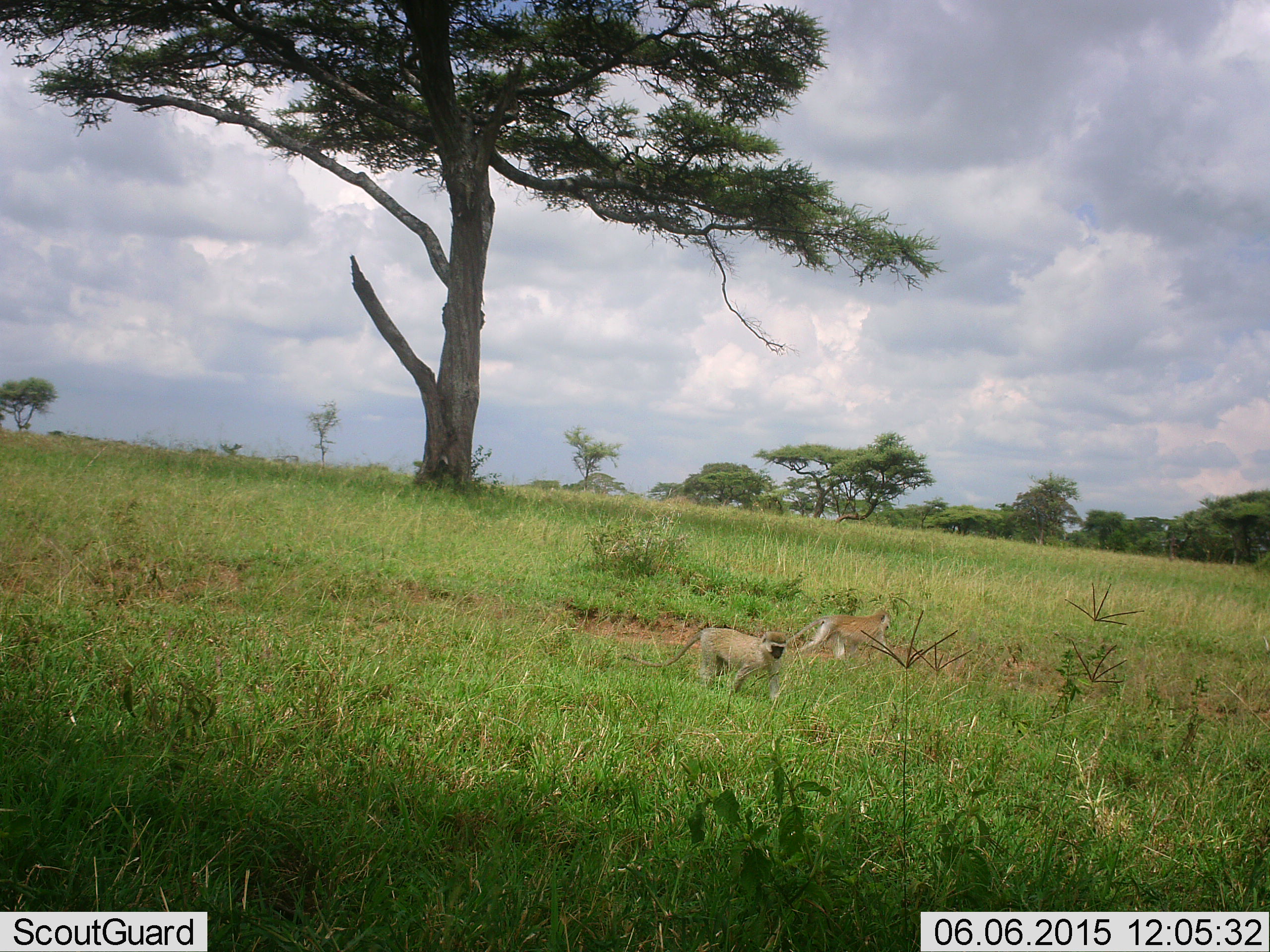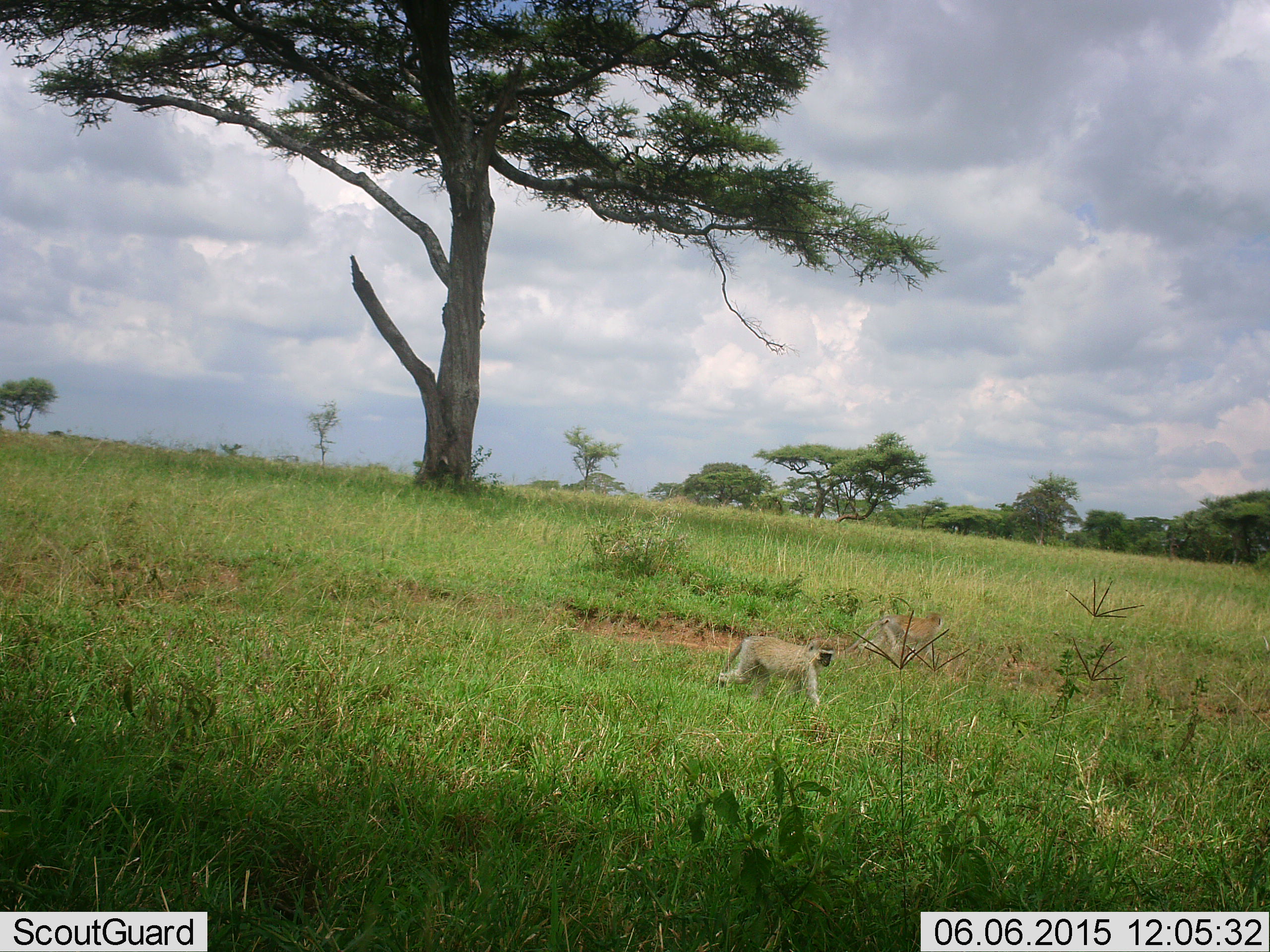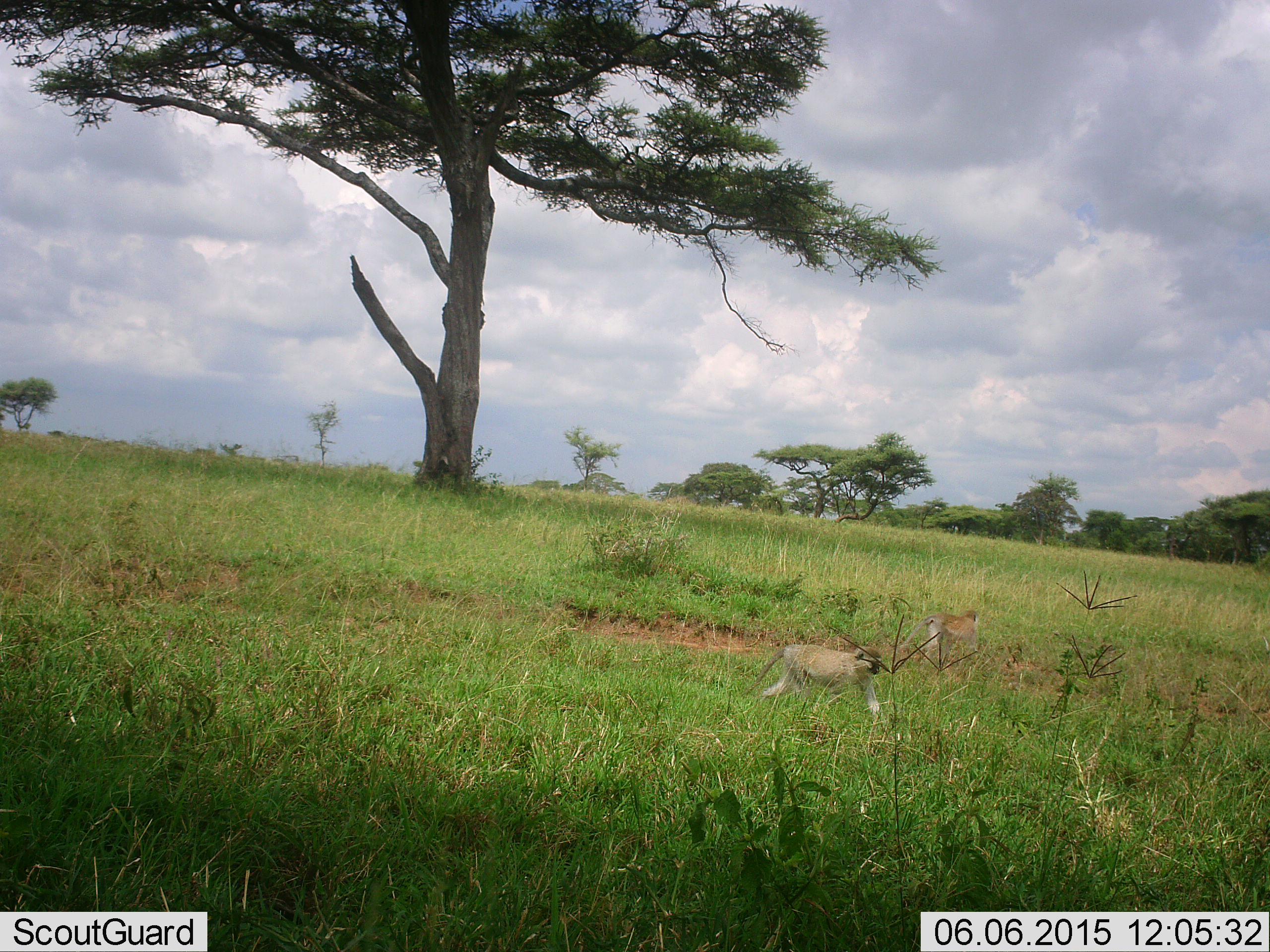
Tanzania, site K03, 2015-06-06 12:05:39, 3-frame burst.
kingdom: Animalia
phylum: Chordata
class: Mammalia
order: Primates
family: Cercopithecidae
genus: Chlorocebus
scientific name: Chlorocebus pygerythrus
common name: vervet monkey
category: monkeyvervet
Monkeyvervet (vervet monkey) (Chlorocebus pygerythrus), count 2. Behavior (volunteer vote fractions): standing 10%, resting 0%, moving 100%, interacting 10%. Young present (vote fraction): 0%. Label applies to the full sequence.